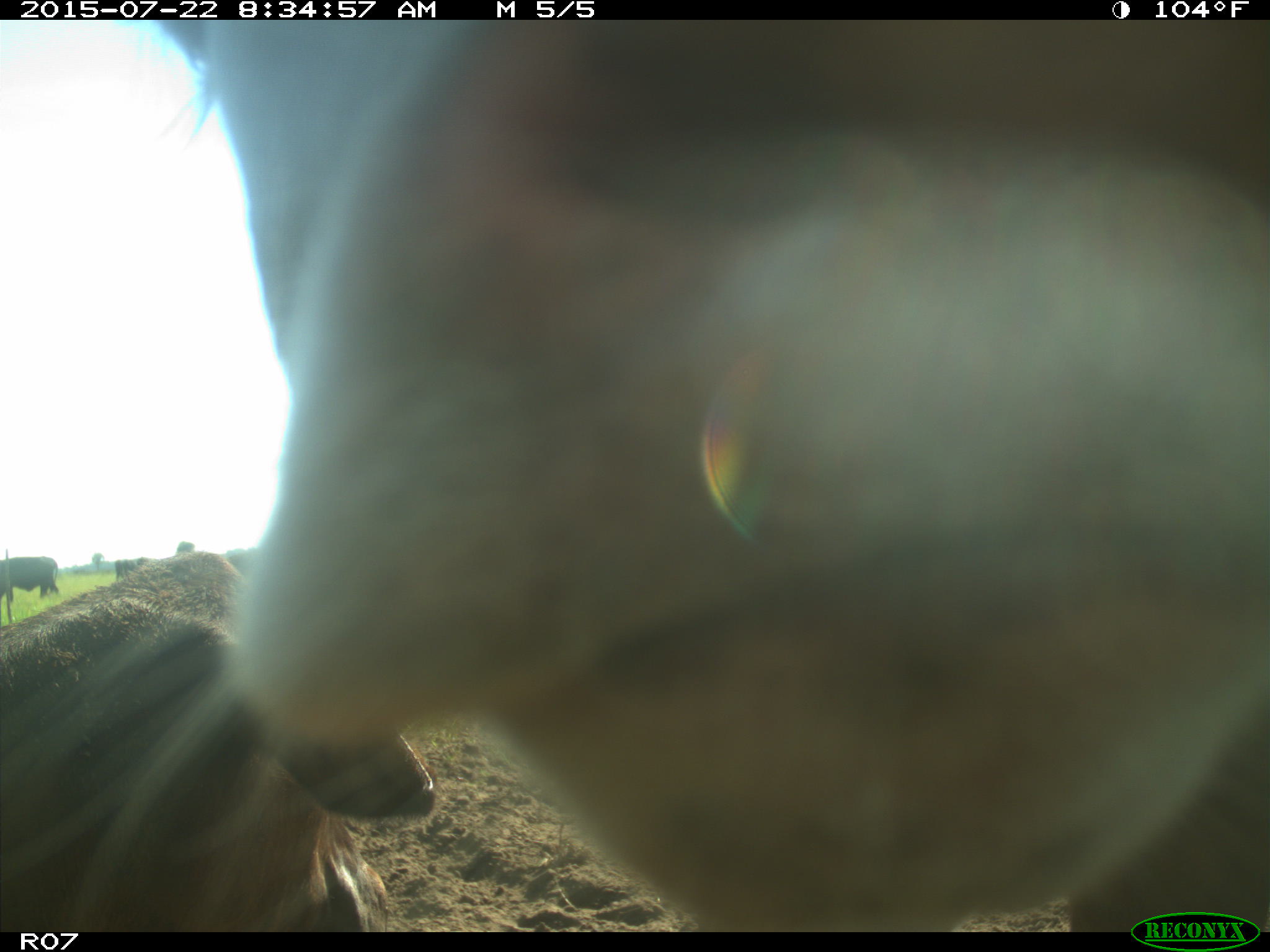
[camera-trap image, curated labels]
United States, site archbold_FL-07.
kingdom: Animalia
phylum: Chordata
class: Mammalia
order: Artiodactyla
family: Bovidae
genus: Bos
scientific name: Bos taurus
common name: domestic cow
Bos taurus (domestic cow).